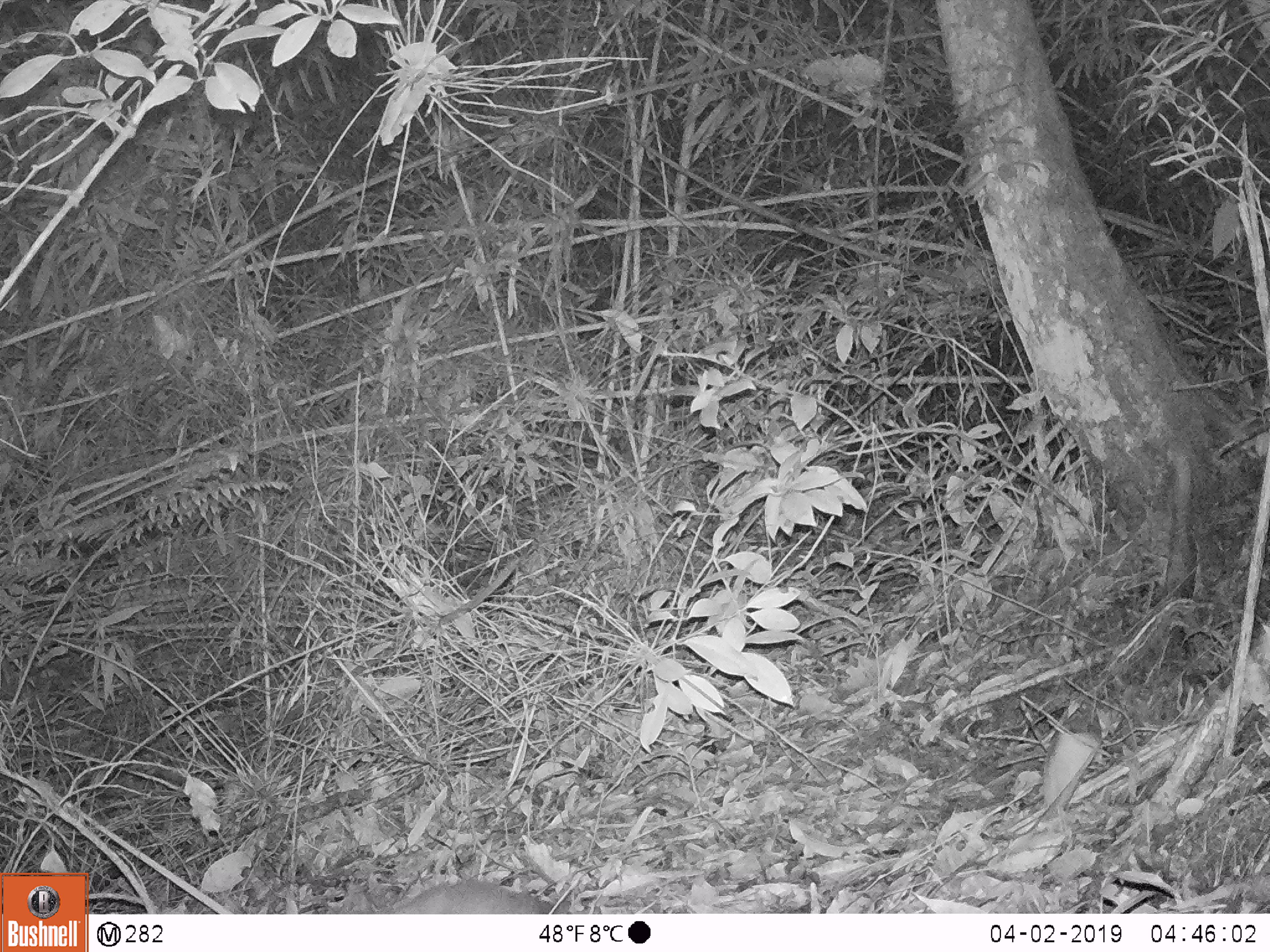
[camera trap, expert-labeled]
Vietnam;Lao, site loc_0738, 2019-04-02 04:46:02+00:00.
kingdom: Animalia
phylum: Chordata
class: Mammalia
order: Carnivora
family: Mustelidae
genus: Melogale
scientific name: Melogale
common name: ferret badger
Ferret badger (Melogale). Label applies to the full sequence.